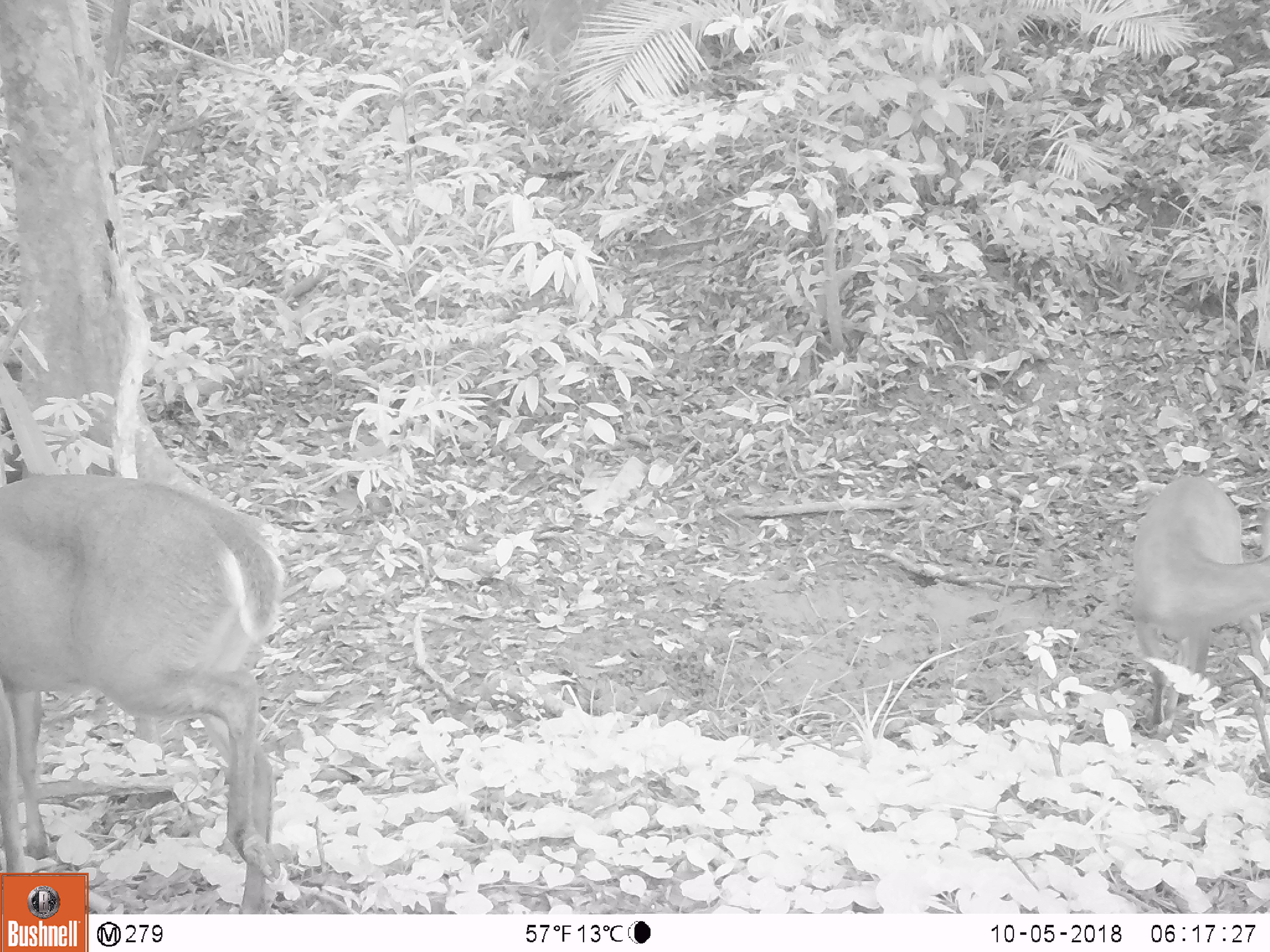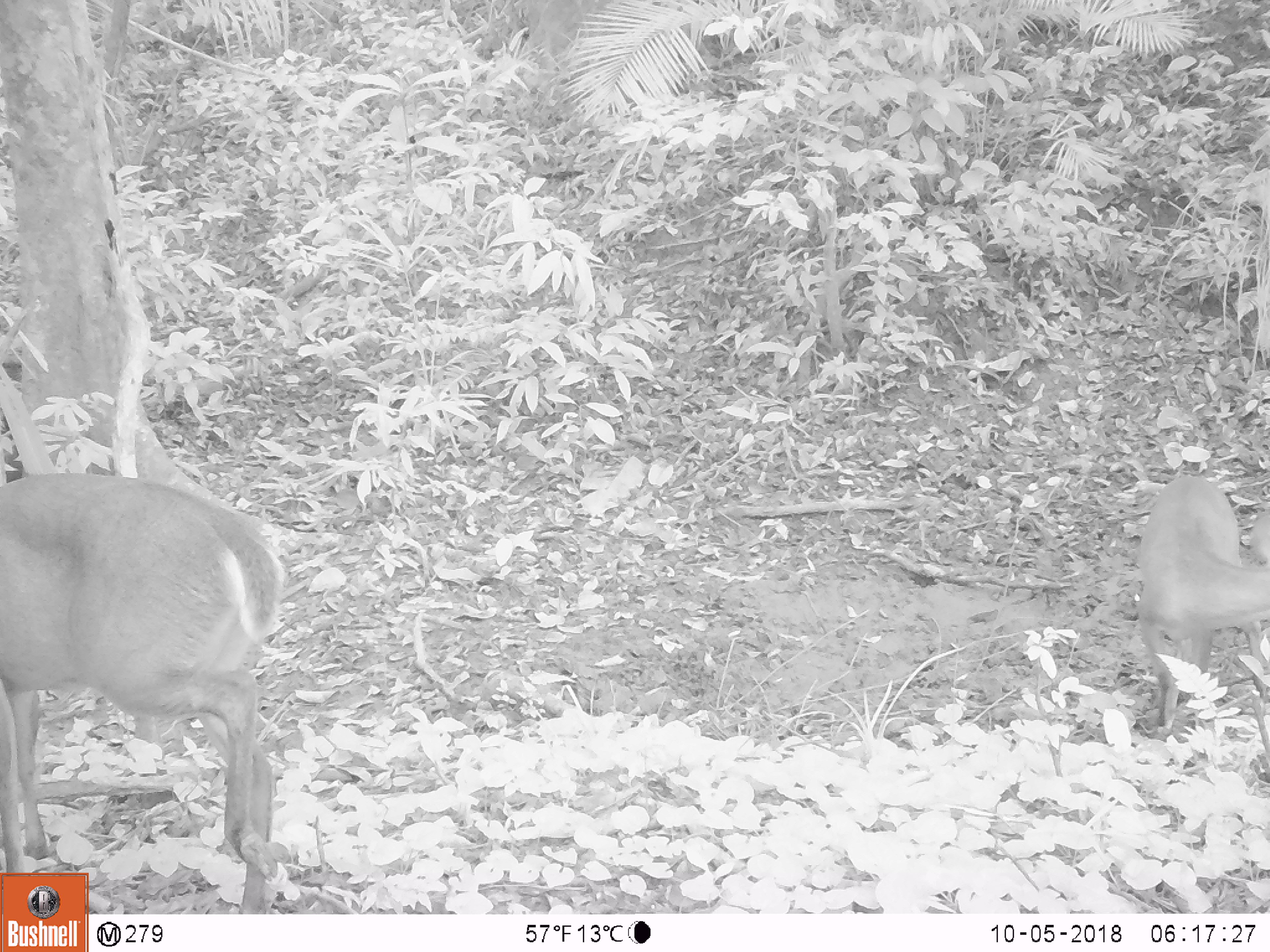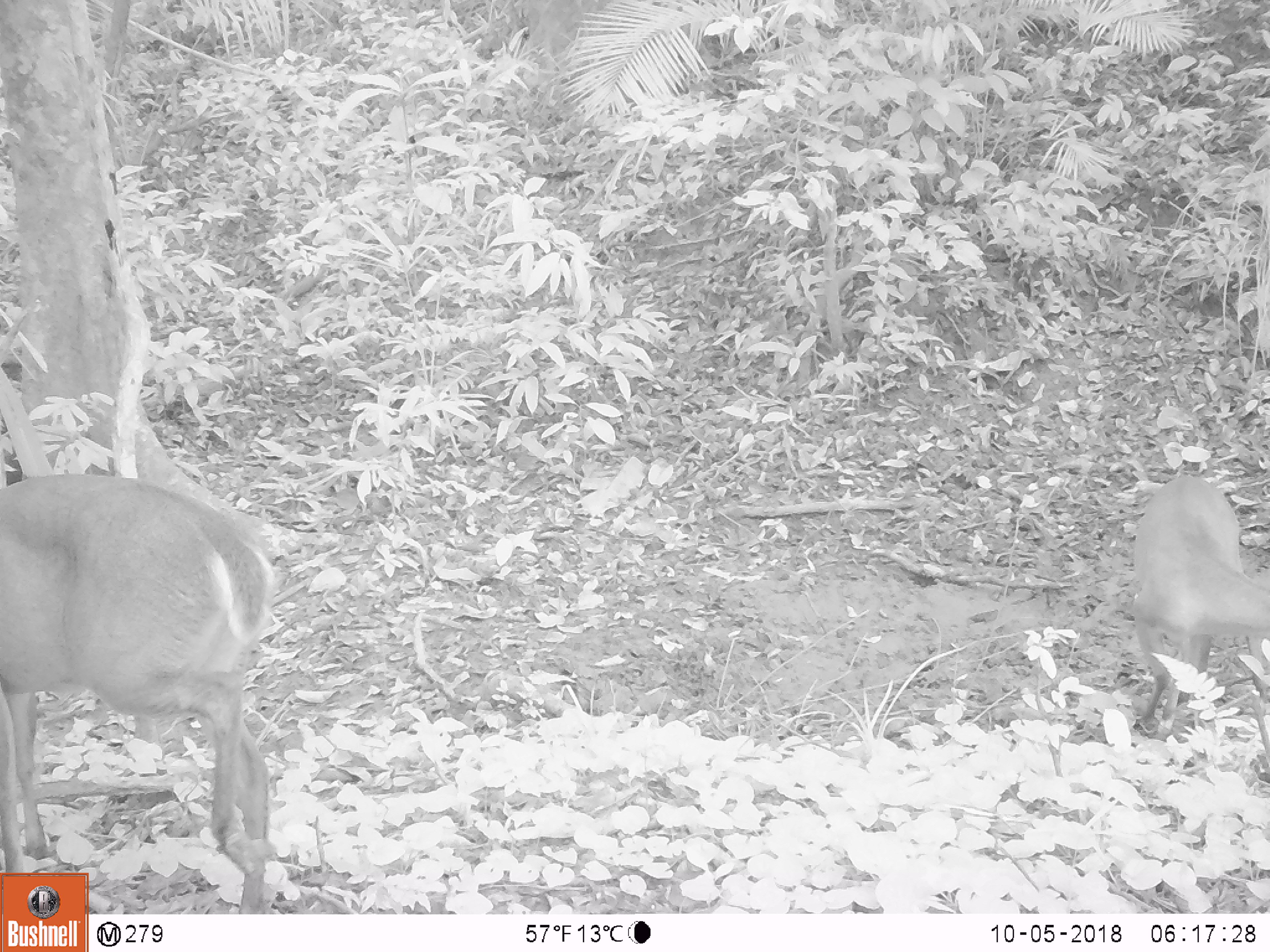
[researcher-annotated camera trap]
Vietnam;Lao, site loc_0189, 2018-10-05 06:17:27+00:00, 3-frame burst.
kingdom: Animalia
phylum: Chordata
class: Mammalia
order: Artiodactyla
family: Cervidae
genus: Muntiacus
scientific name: Muntiacus vuquangensis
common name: large-antlered muntjac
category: large antlered muntjac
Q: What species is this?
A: Large antlered muntjac (large-antlered muntjac) (Muntiacus vuquangensis).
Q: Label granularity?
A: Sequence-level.